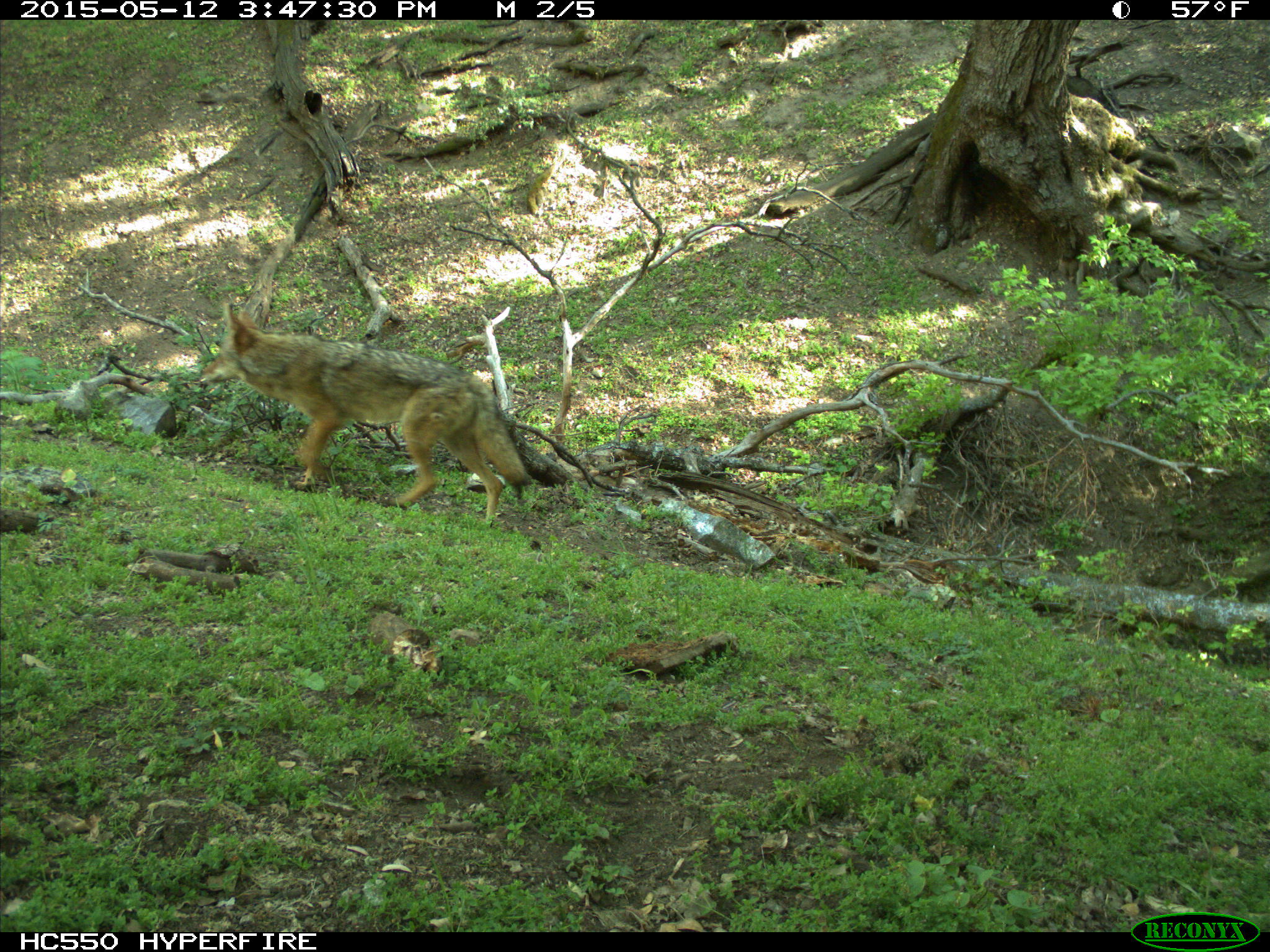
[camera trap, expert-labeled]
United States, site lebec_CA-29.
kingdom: Animalia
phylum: Chordata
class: Mammalia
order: Carnivora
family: Canidae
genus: Canis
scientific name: Canis latrans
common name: coyote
Canis latrans (coyote).